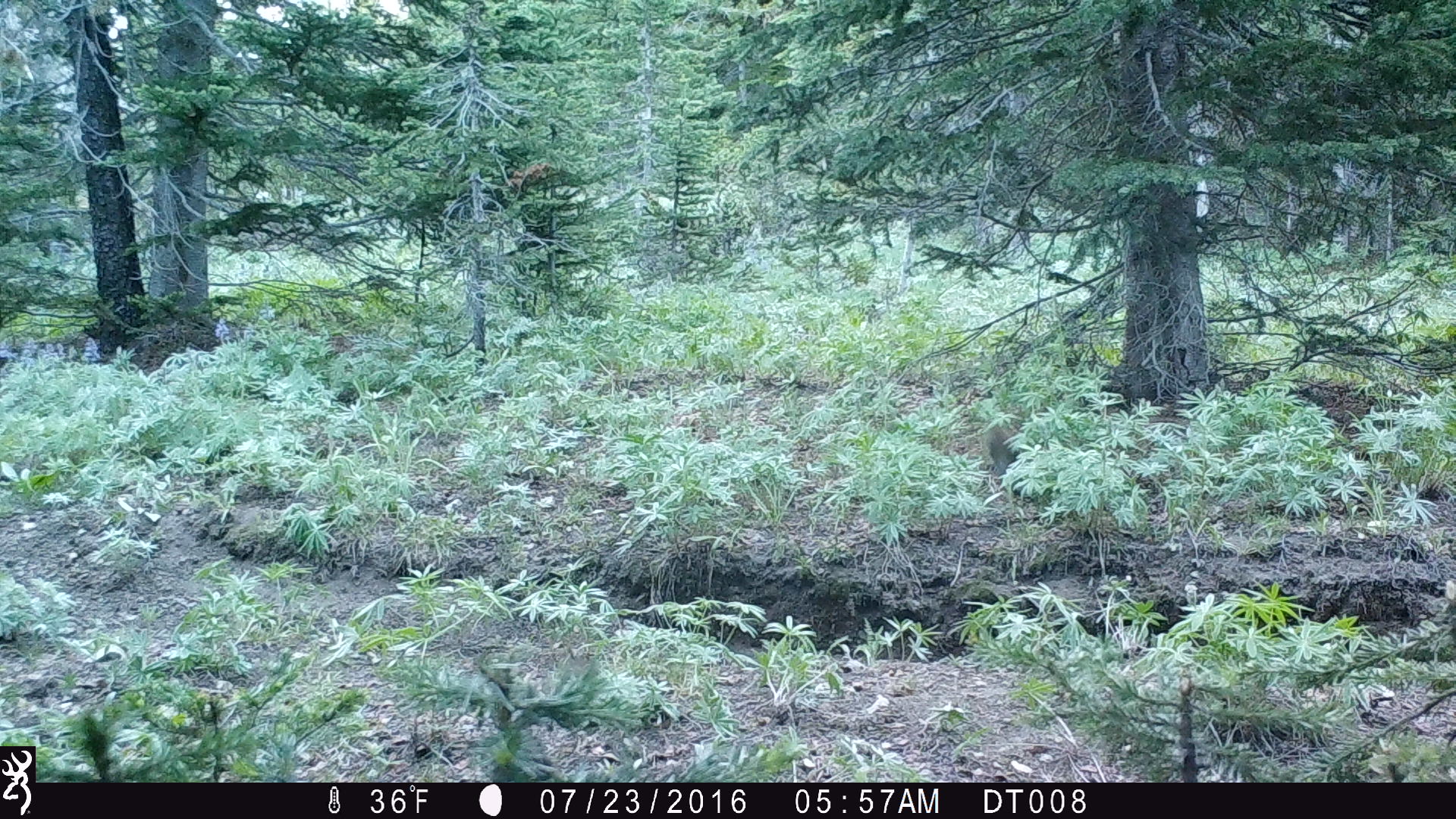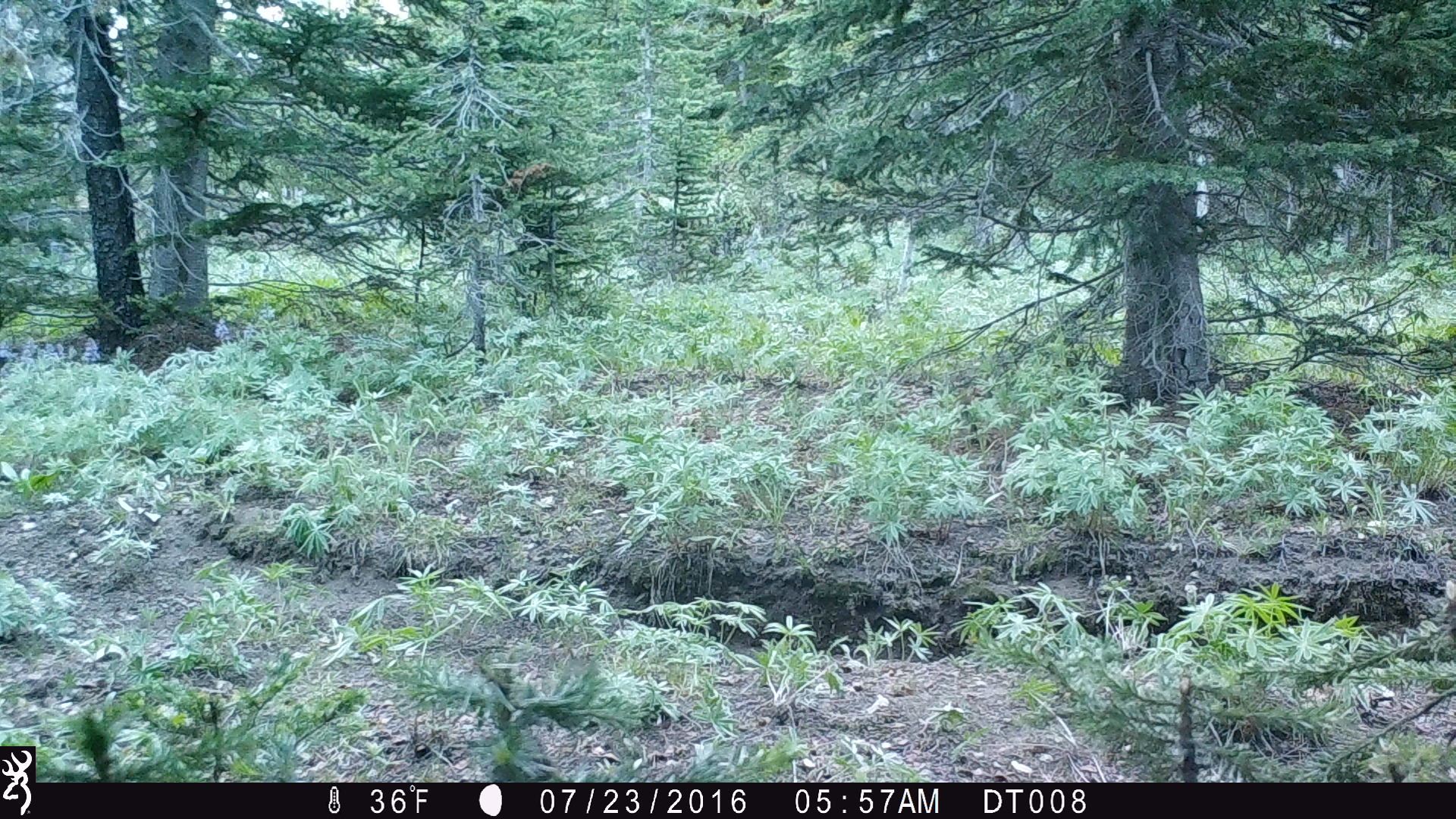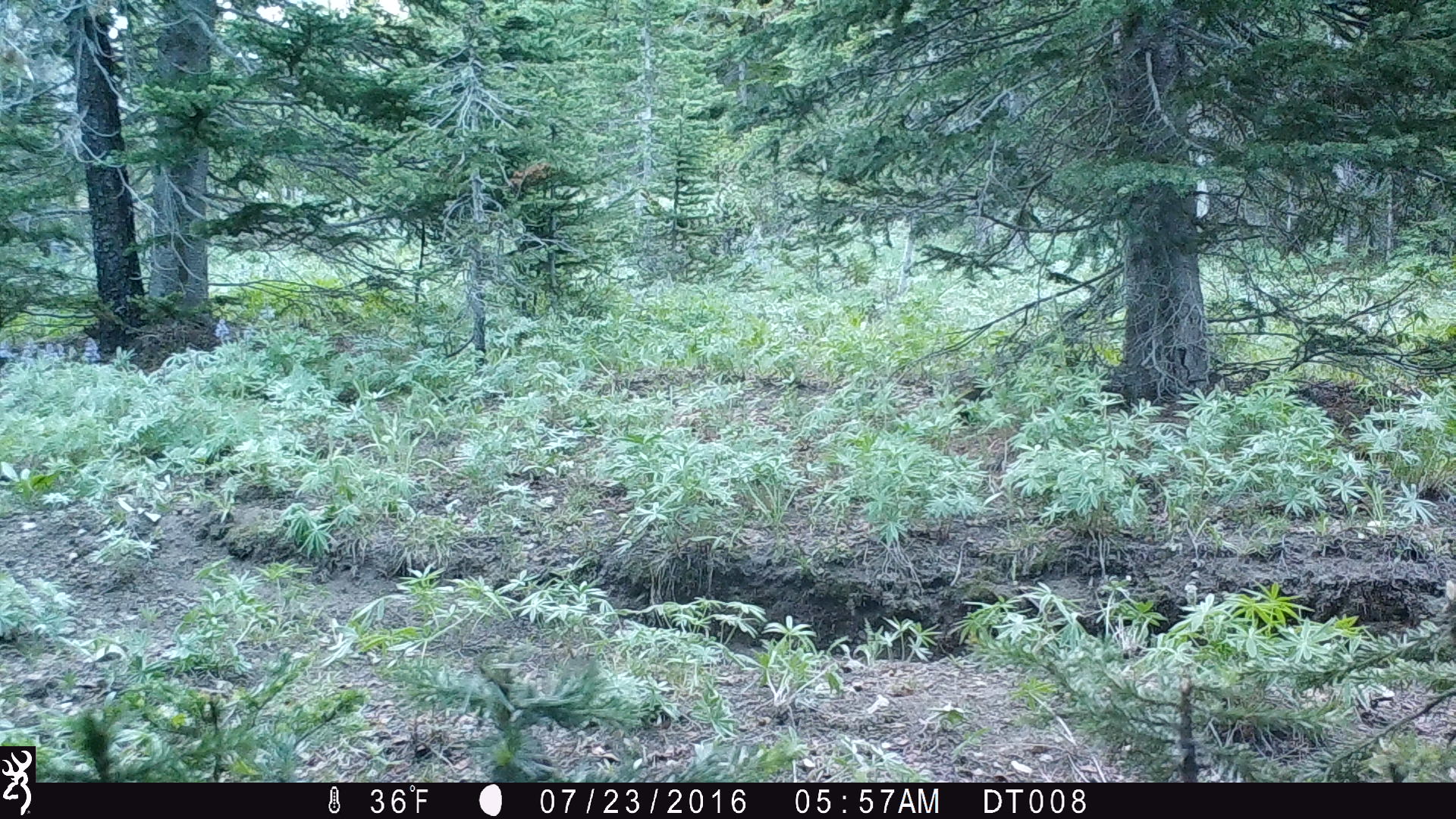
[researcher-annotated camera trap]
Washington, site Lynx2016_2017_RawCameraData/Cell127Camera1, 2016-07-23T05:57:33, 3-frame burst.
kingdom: Animalia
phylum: Chordata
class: Mammalia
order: Lagomorpha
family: Leporidae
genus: Lepus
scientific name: Lepus americanus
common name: snowshoe hare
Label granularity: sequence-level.